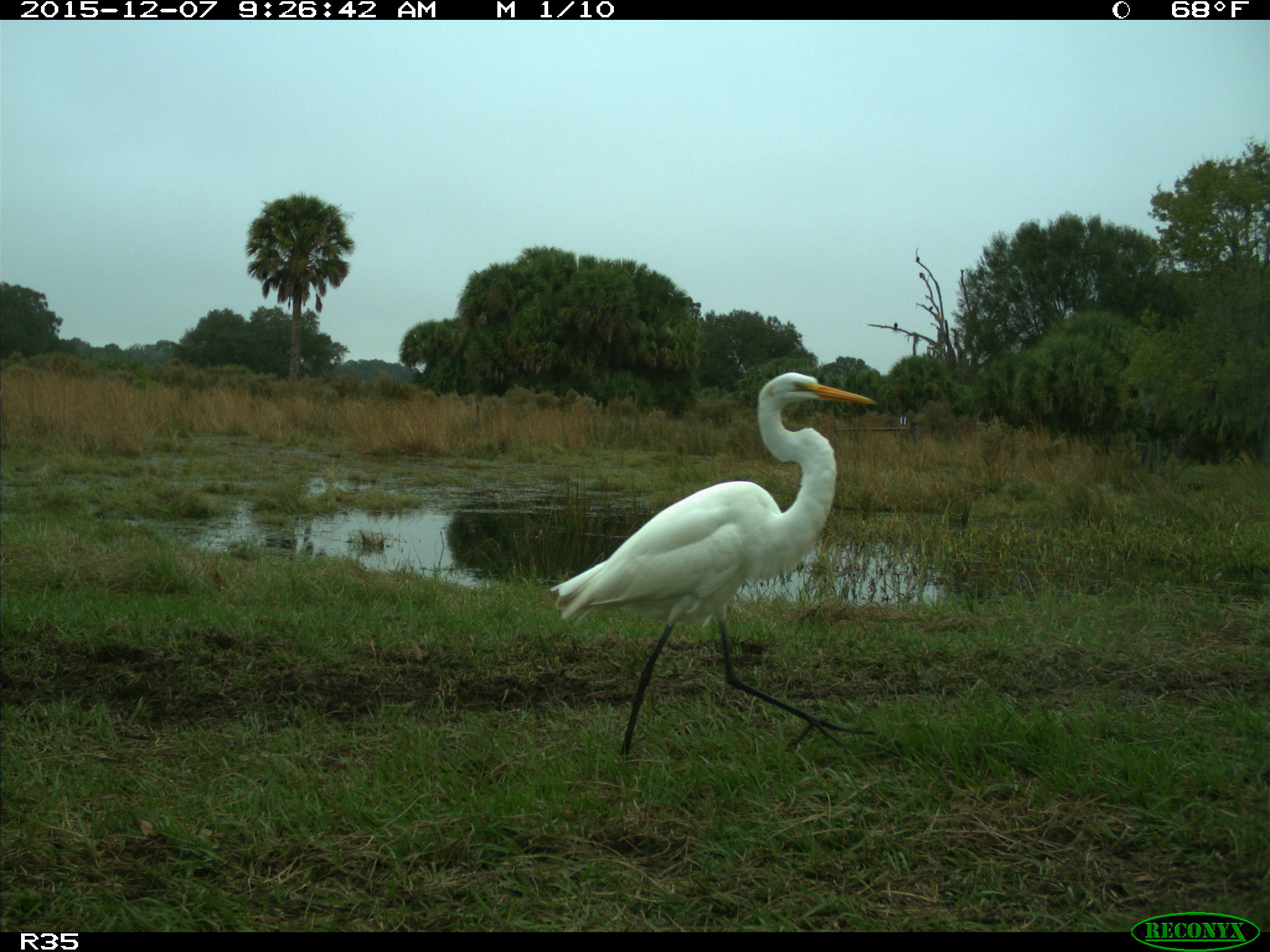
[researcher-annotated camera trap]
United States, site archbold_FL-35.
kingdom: Animalia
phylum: Chordata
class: Aves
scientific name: Aves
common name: birds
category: unidentified bird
Unidentified bird (birds) (Aves).